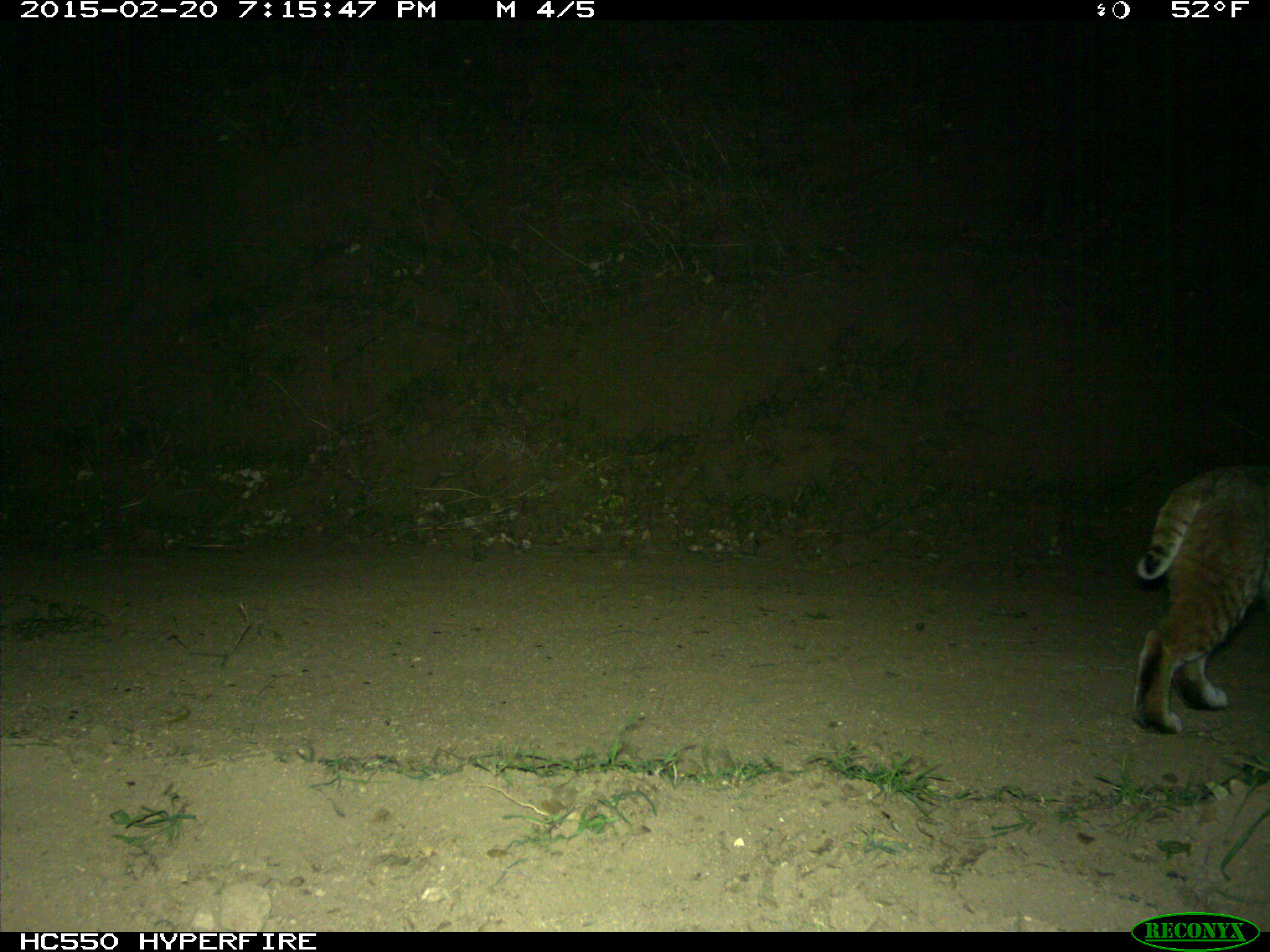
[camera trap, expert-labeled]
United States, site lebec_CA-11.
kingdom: Animalia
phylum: Chordata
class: Mammalia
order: Carnivora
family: Felidae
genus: Lynx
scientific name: Lynx rufus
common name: bobcat